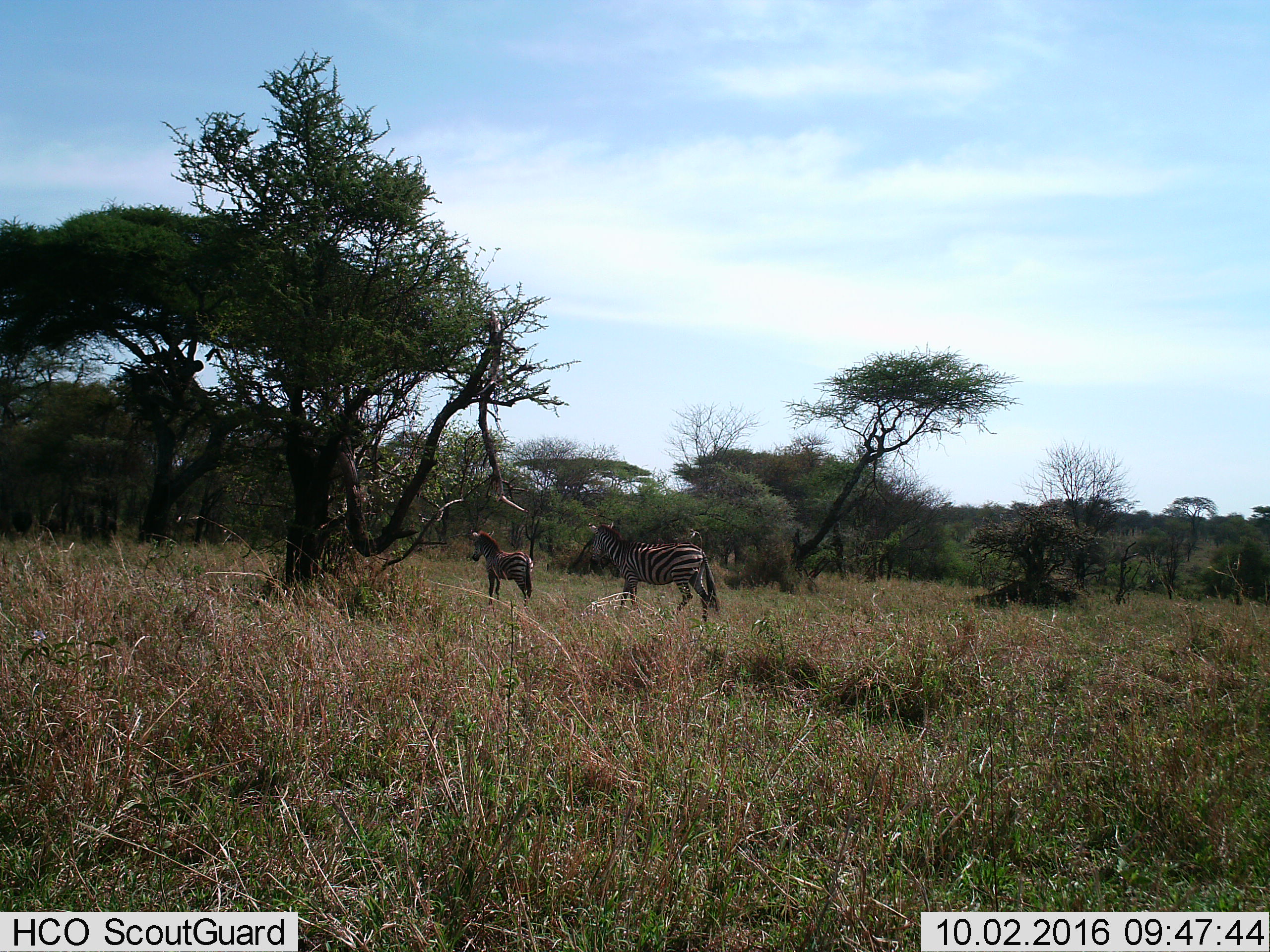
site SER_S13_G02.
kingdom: Animalia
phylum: Chordata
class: Mammalia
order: Perissodactyla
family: Equidae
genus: Equus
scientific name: Equus quagga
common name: plains zebra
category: zebraplains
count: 2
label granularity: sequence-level